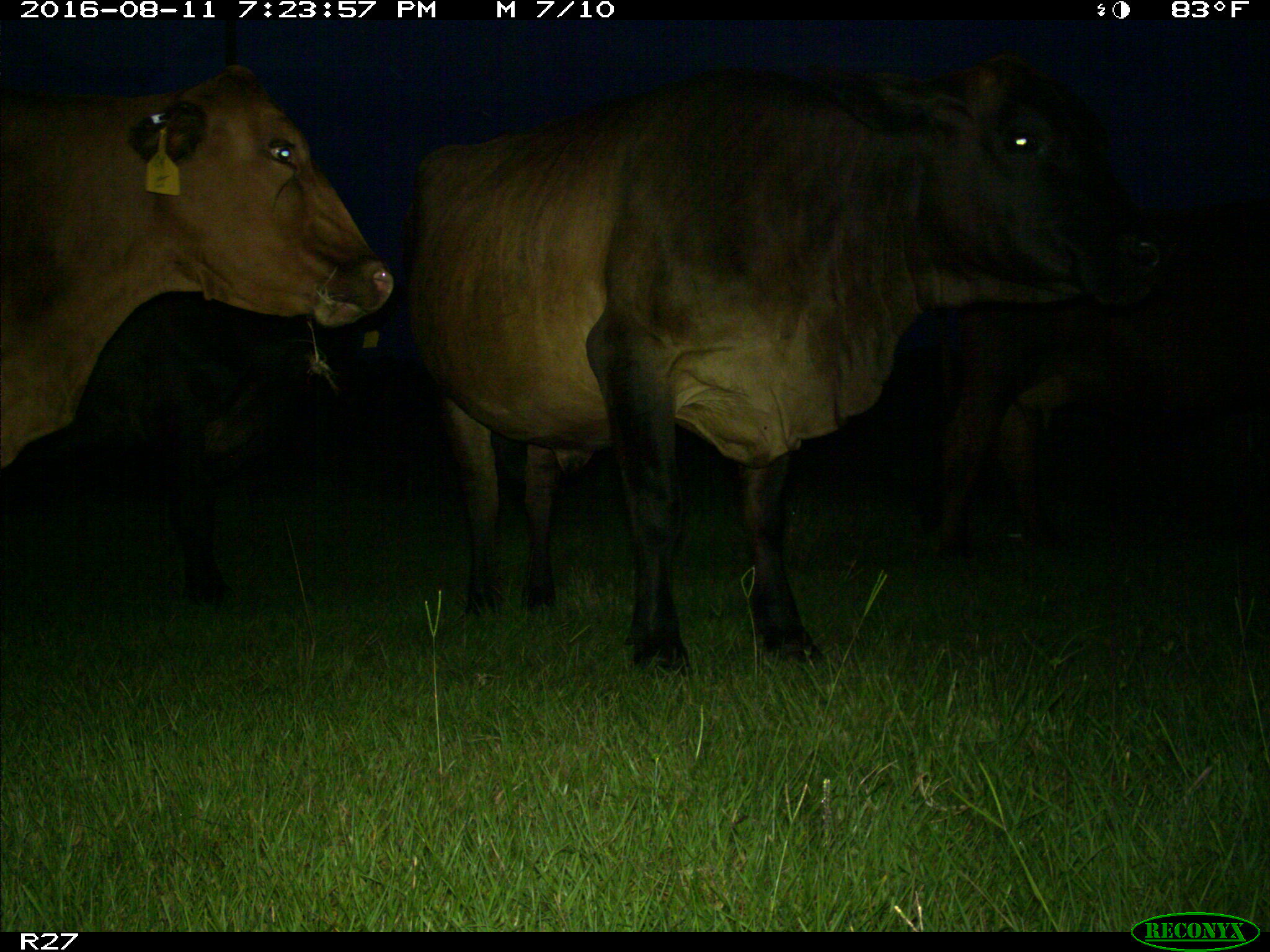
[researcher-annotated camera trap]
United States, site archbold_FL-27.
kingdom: Animalia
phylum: Chordata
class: Mammalia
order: Artiodactyla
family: Bovidae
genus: Bos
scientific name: Bos taurus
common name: domestic cow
Bos taurus (domestic cow).